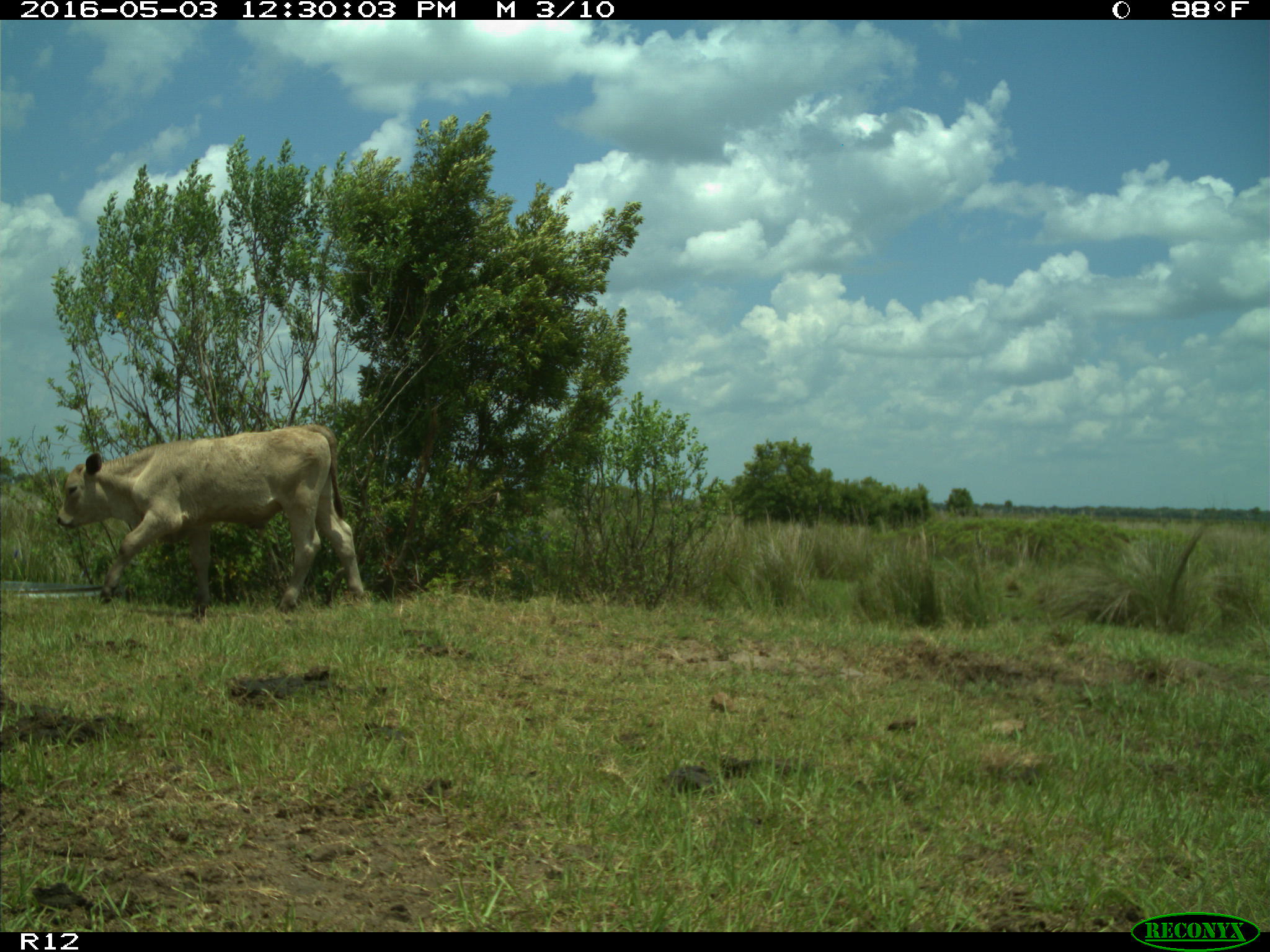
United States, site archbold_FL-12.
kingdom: Animalia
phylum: Chordata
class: Mammalia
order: Artiodactyla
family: Bovidae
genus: Bos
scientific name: Bos taurus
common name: domestic cow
Bos taurus (domestic cow).